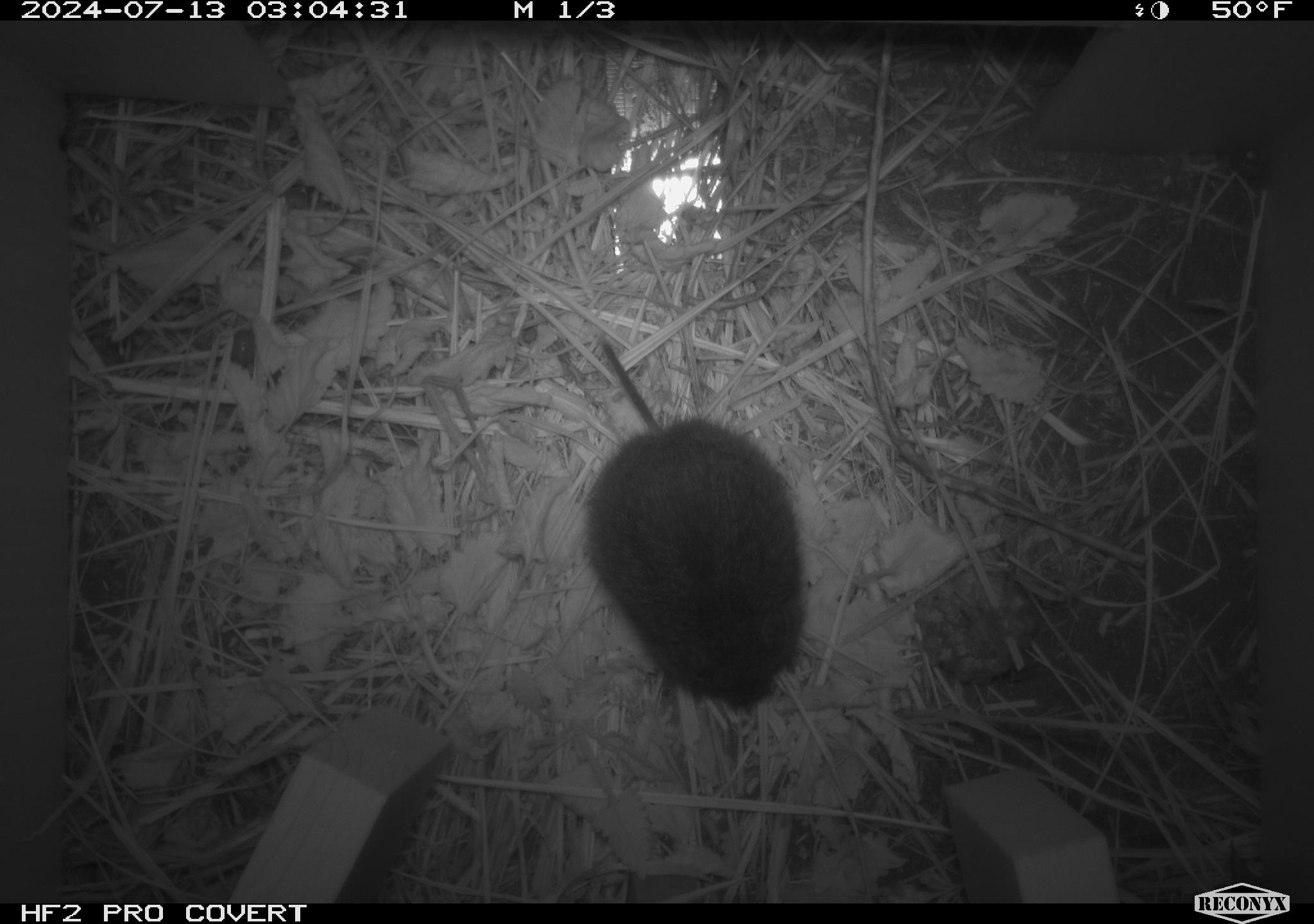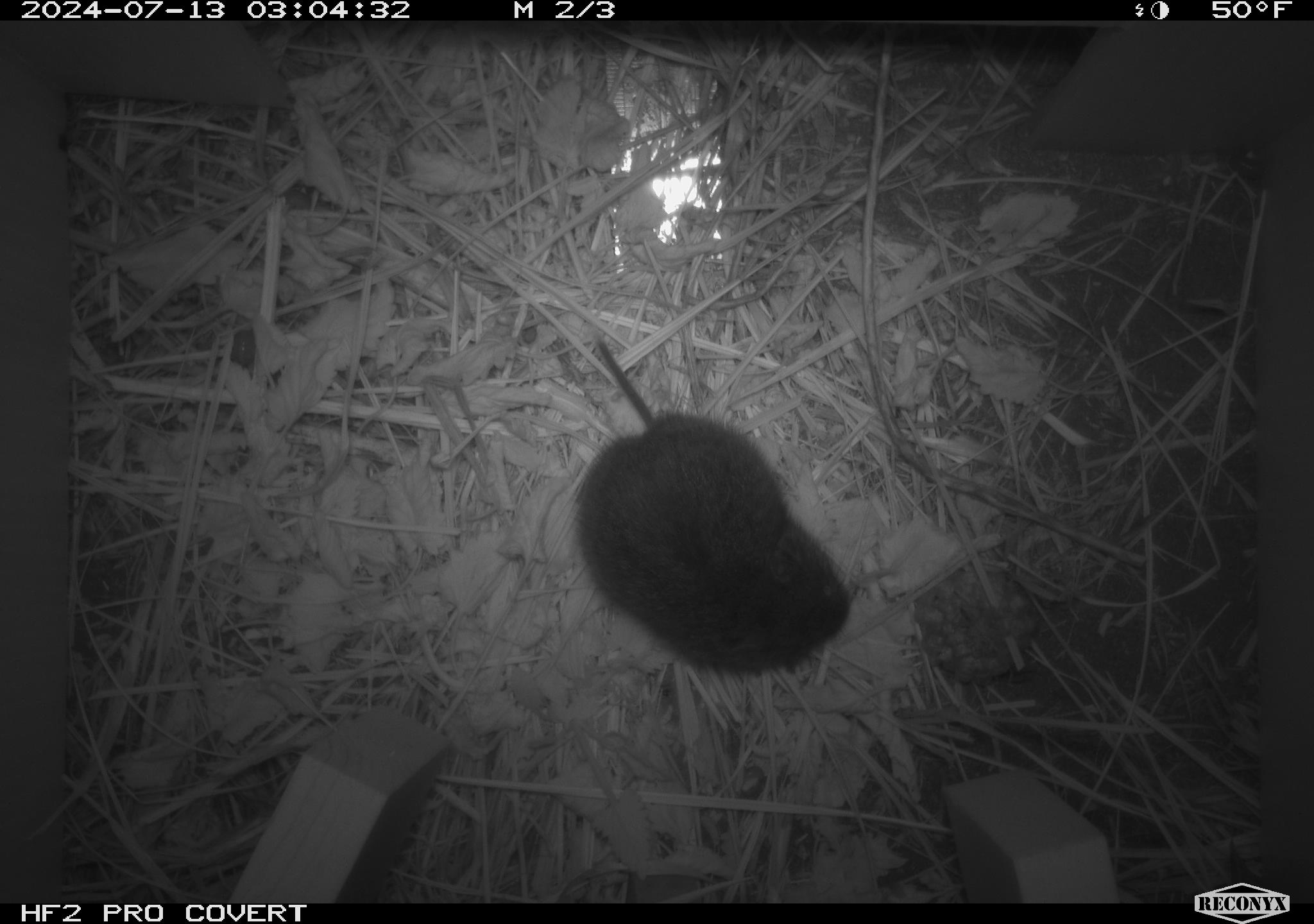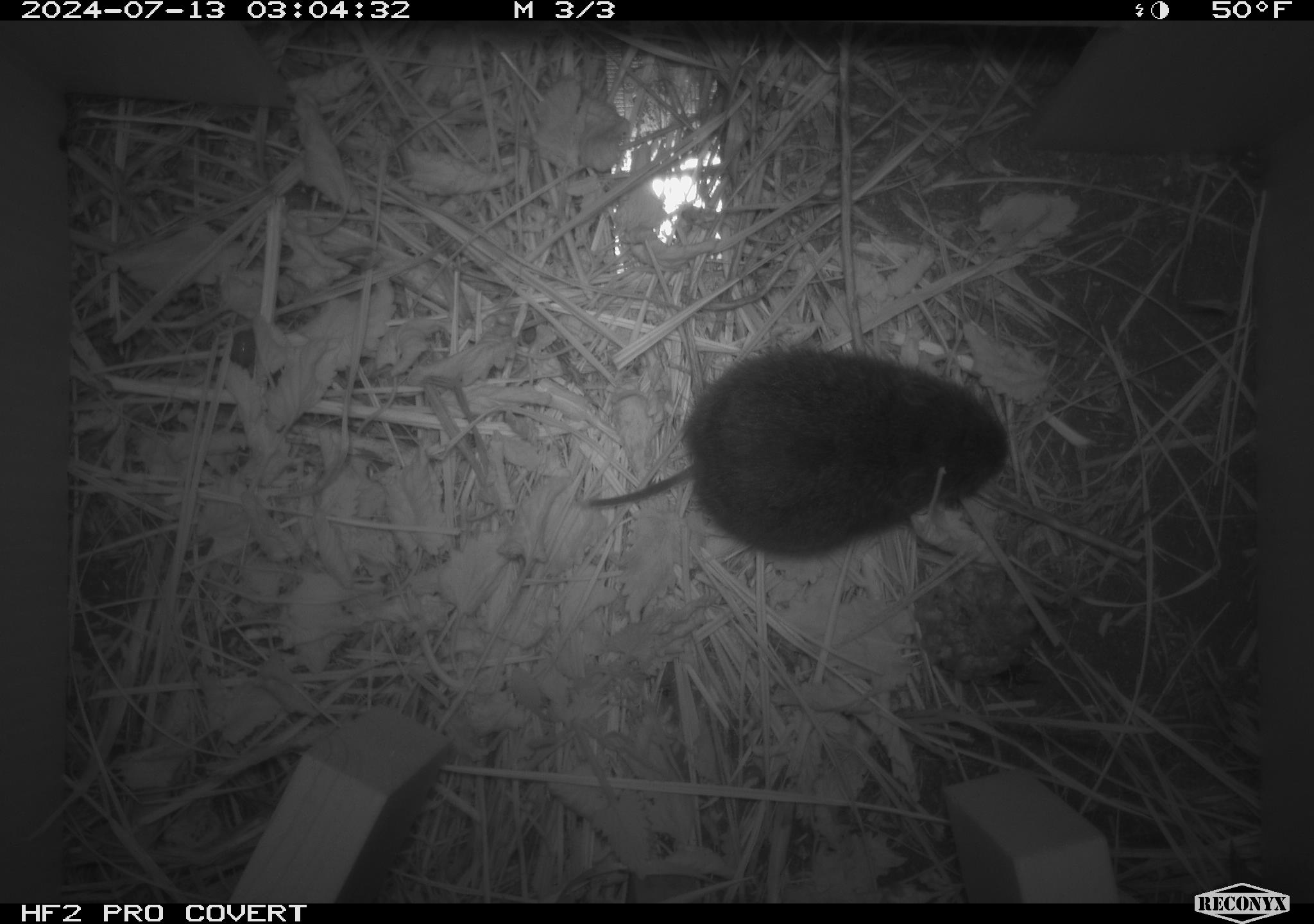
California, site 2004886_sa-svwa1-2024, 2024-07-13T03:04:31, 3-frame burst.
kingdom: Animalia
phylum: Chordata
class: Mammalia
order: Rodentia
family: Cricetidae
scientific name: Arvicolinae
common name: voles, lemmings, and muskrats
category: arvicolinae subfamily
Arvicolinae subfamily (voles, lemmings, and muskrats) (Arvicolinae).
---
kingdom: Animalia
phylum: Arthropoda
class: Insecta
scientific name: Insecta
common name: insect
Insect (Insecta).